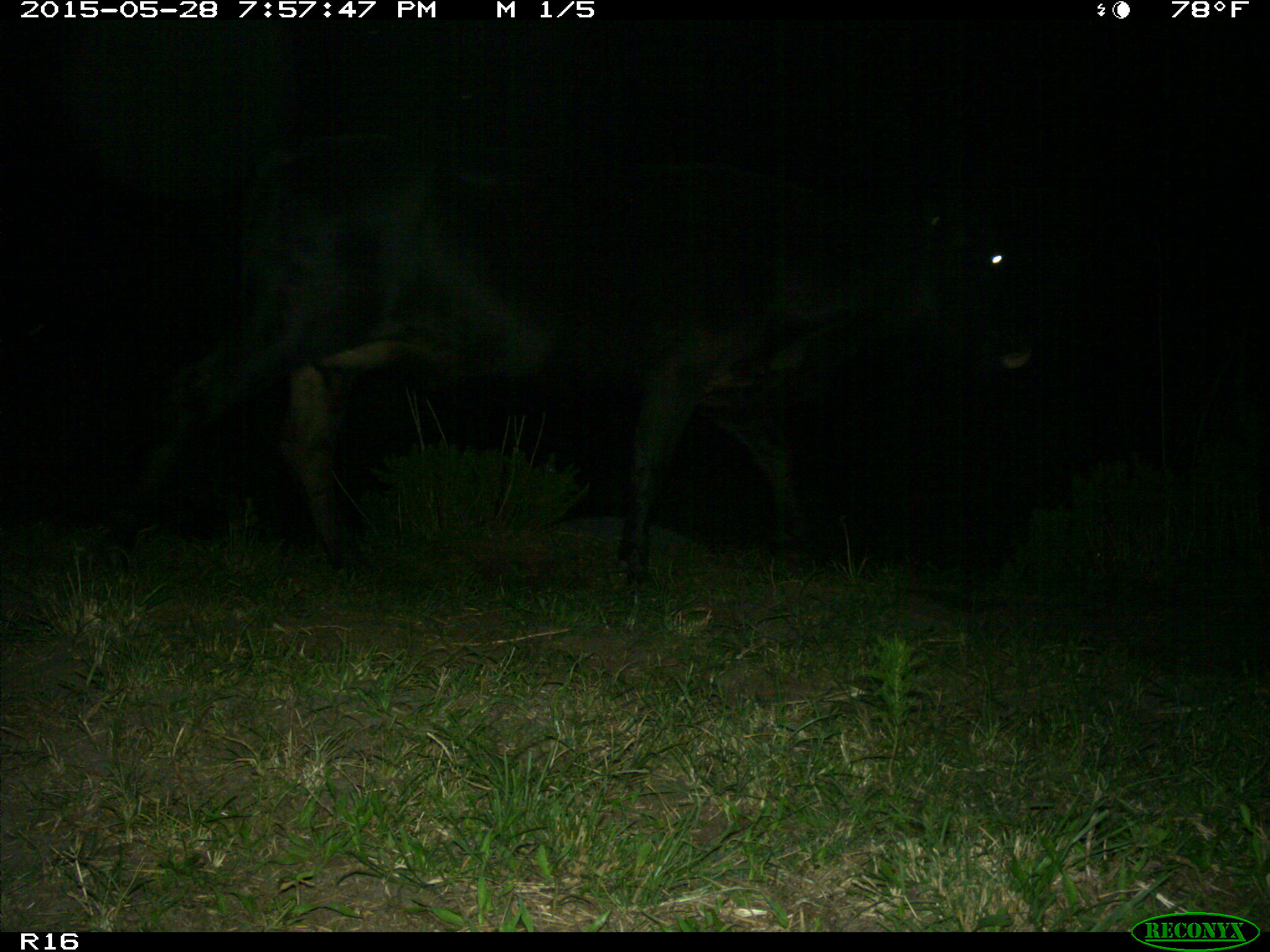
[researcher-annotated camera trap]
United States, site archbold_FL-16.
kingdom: Animalia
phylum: Chordata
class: Mammalia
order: Artiodactyla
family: Bovidae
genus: Bos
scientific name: Bos taurus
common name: domestic cow